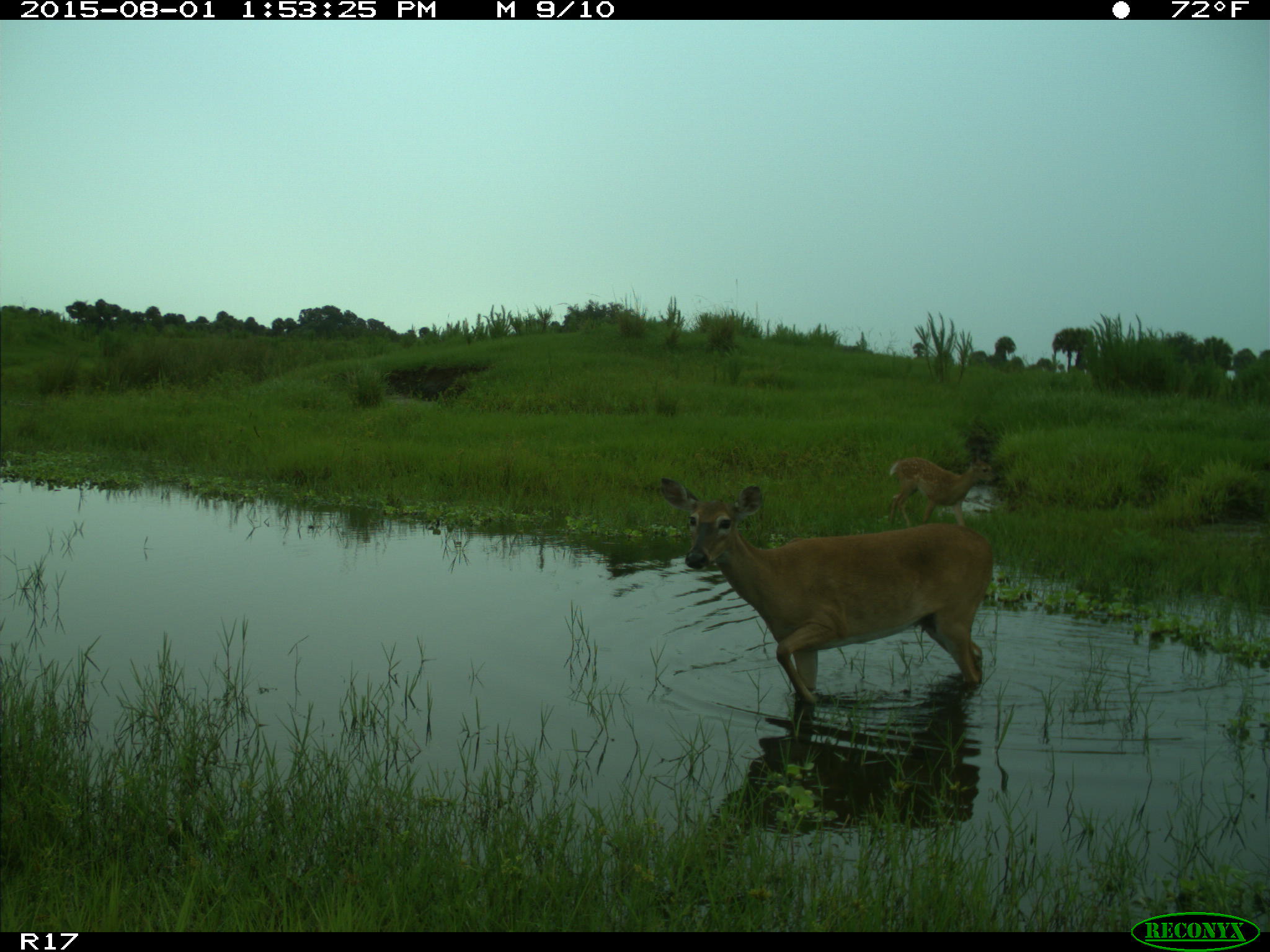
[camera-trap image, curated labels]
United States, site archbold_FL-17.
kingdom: Animalia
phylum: Chordata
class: Mammalia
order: Artiodactyla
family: Cervidae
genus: Odocoileus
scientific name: Odocoileus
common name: deer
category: unidentified deer